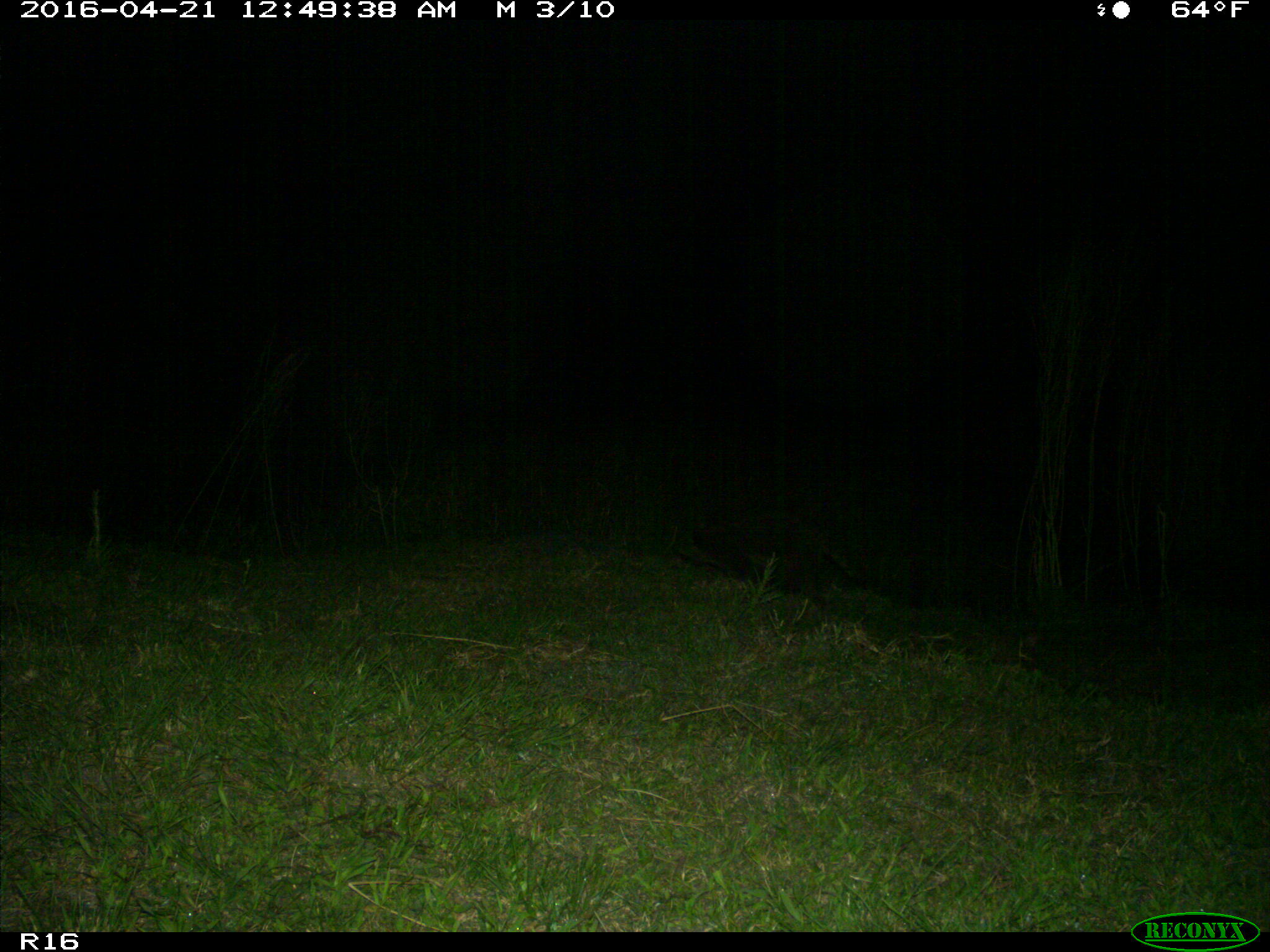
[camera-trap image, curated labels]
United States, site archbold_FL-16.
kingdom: Animalia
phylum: Chordata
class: Mammalia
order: Carnivora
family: Procyonidae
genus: Procyon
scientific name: Procyon lotor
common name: common raccoon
Procyon lotor (common raccoon).